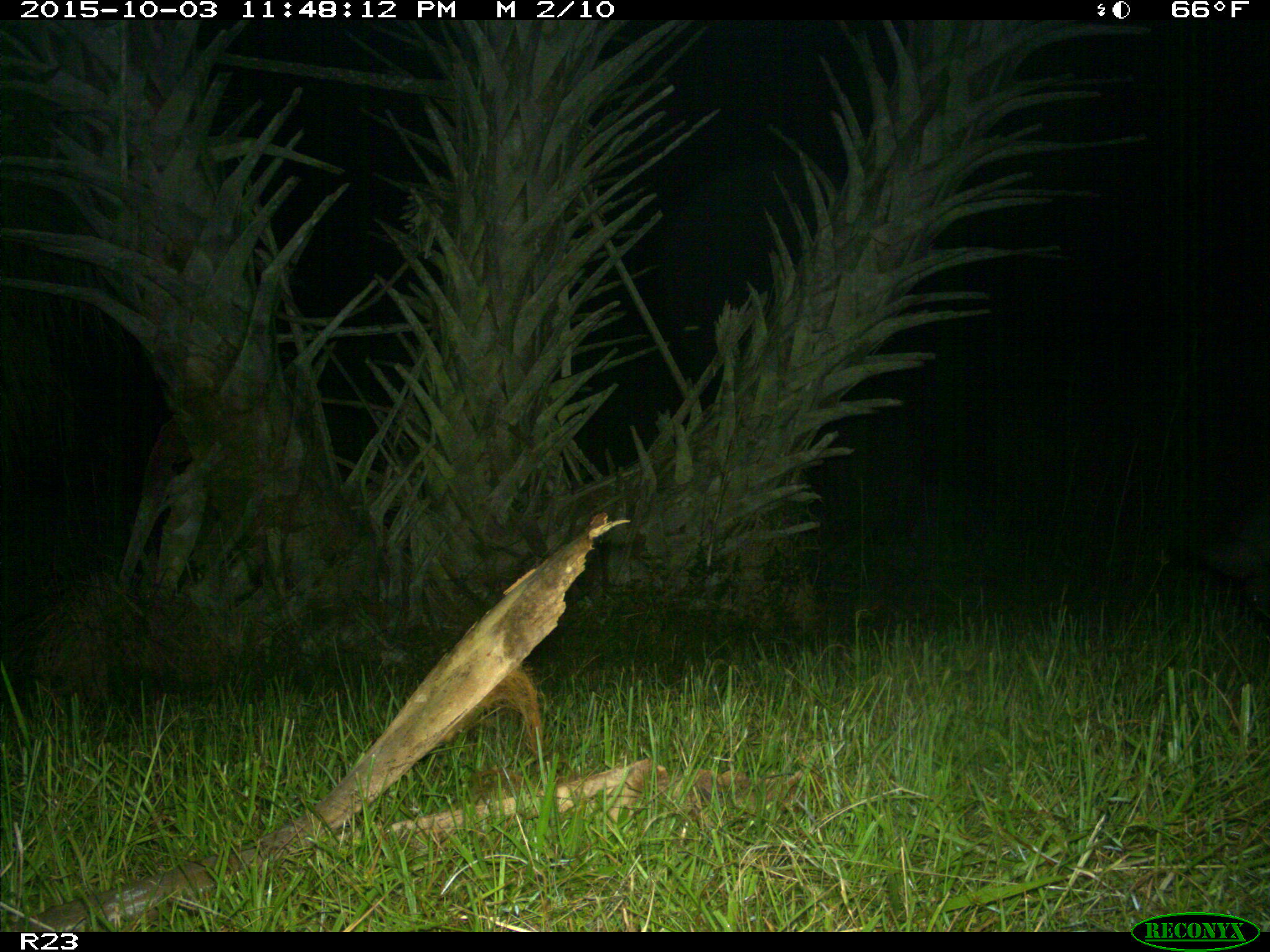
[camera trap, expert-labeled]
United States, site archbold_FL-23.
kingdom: Animalia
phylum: Chordata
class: Mammalia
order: Artiodactyla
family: Suidae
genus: Sus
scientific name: Sus scrofa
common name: wild boar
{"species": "Sus scrofa (wild boar)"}